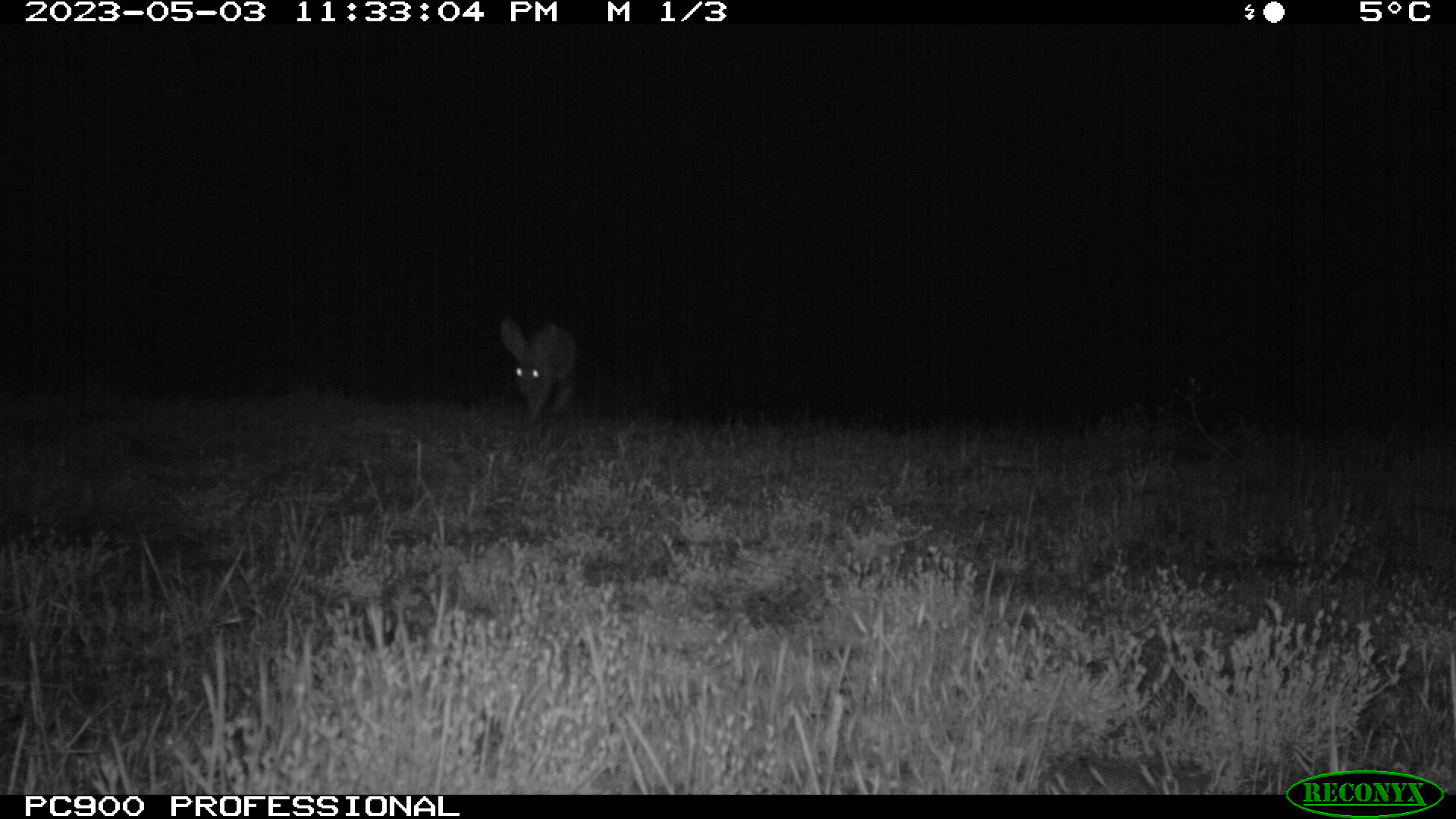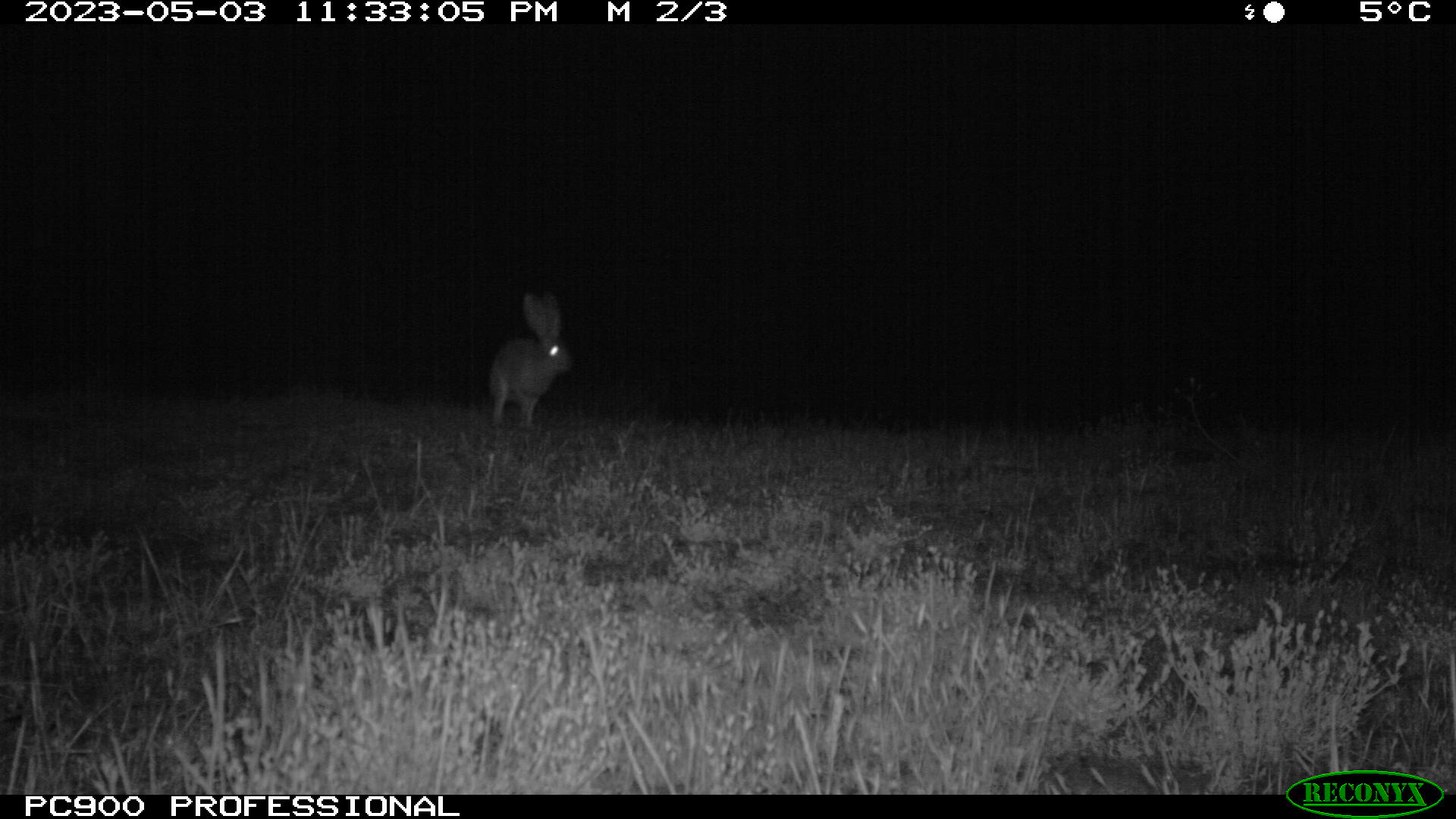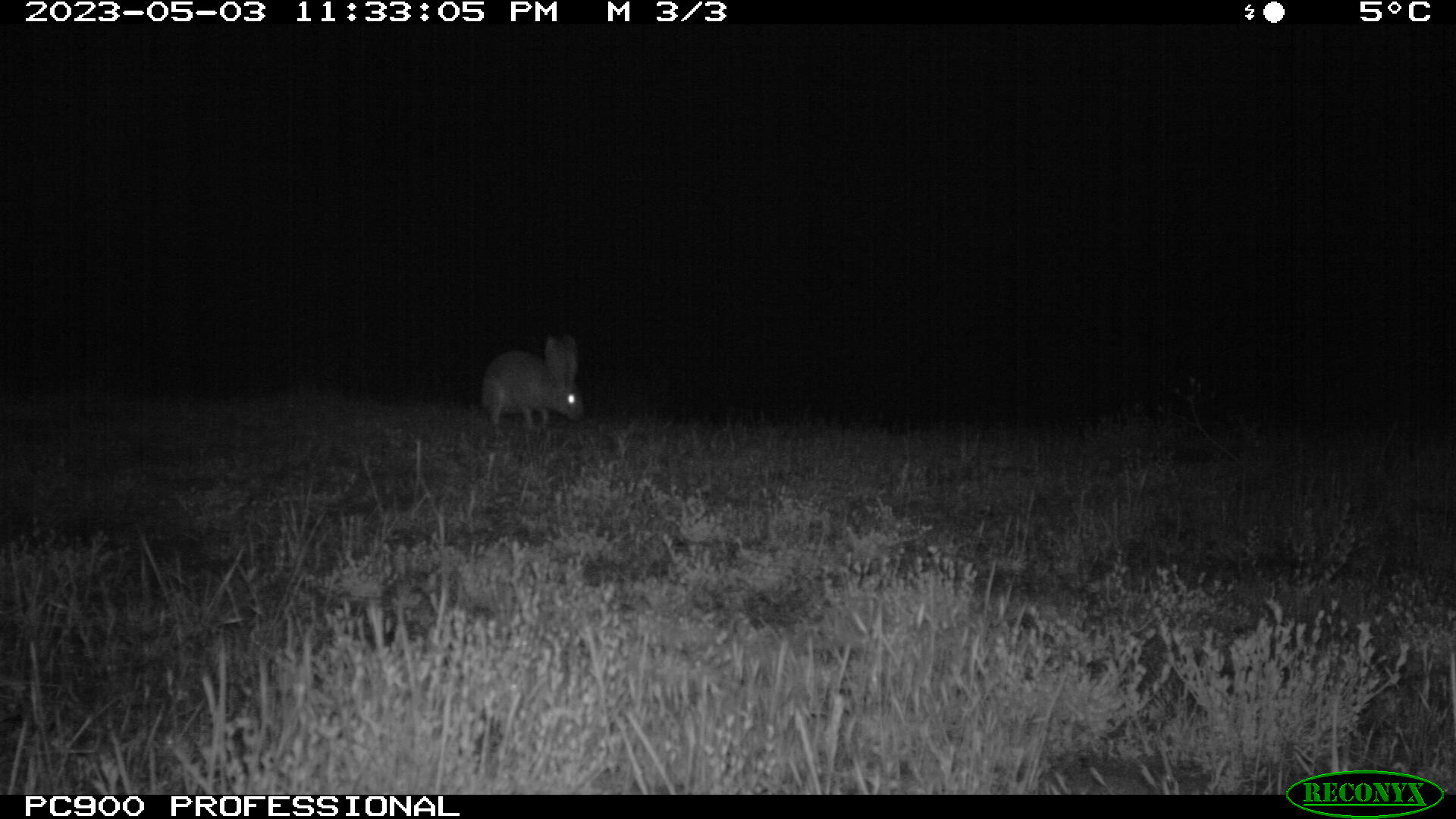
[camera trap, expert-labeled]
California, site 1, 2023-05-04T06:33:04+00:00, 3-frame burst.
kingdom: Animalia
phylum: Chordata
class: Mammalia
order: Lagomorpha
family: Leporidae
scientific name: Leporidae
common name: rabbit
Rabbit (Leporidae).